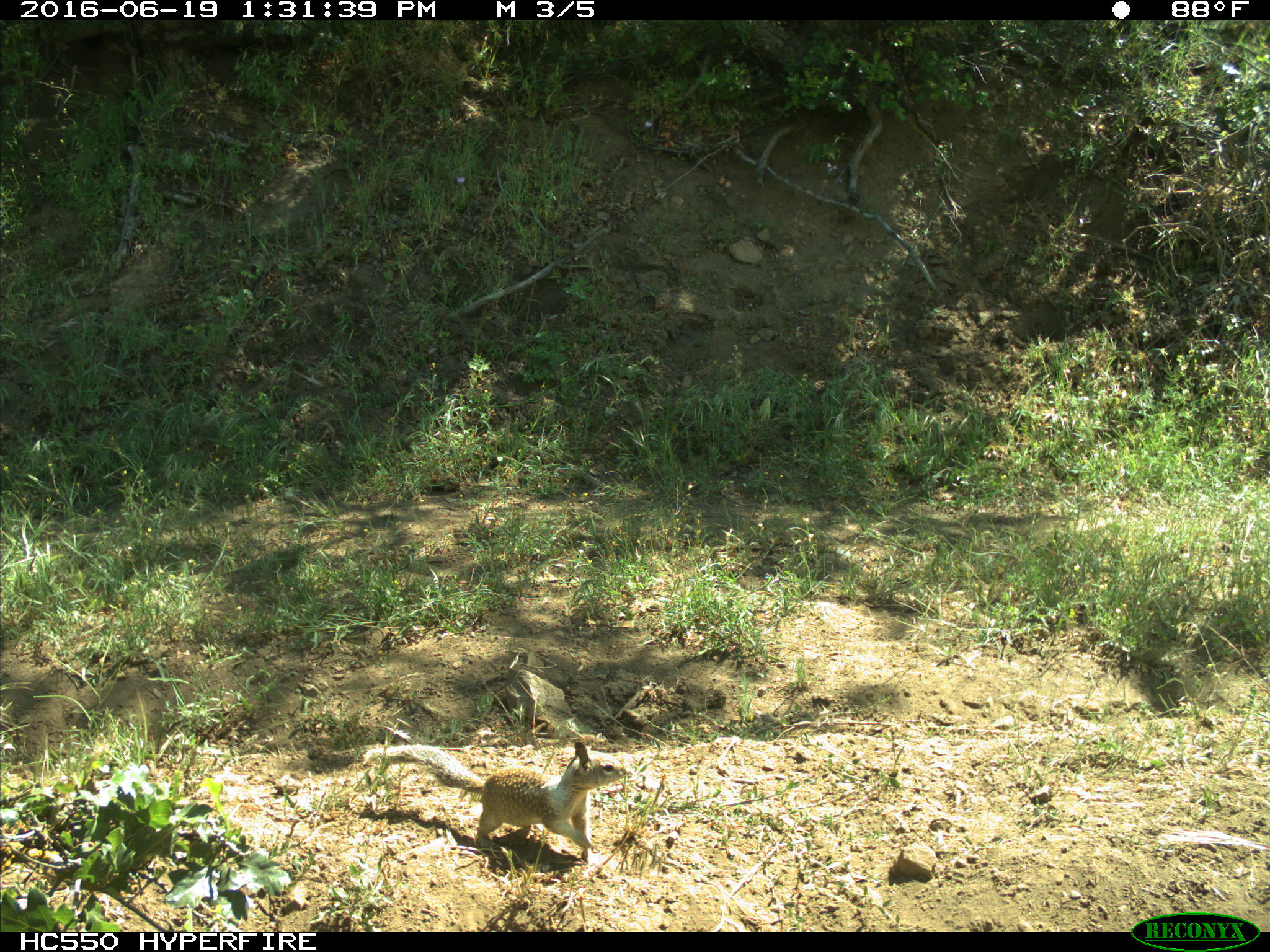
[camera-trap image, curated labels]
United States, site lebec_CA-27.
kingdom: Animalia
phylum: Chordata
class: Mammalia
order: Rodentia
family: Sciuridae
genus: Otospermophilus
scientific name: Otospermophilus beecheyi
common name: california ground squirrel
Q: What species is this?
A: Otospermophilus beecheyi (california ground squirrel).